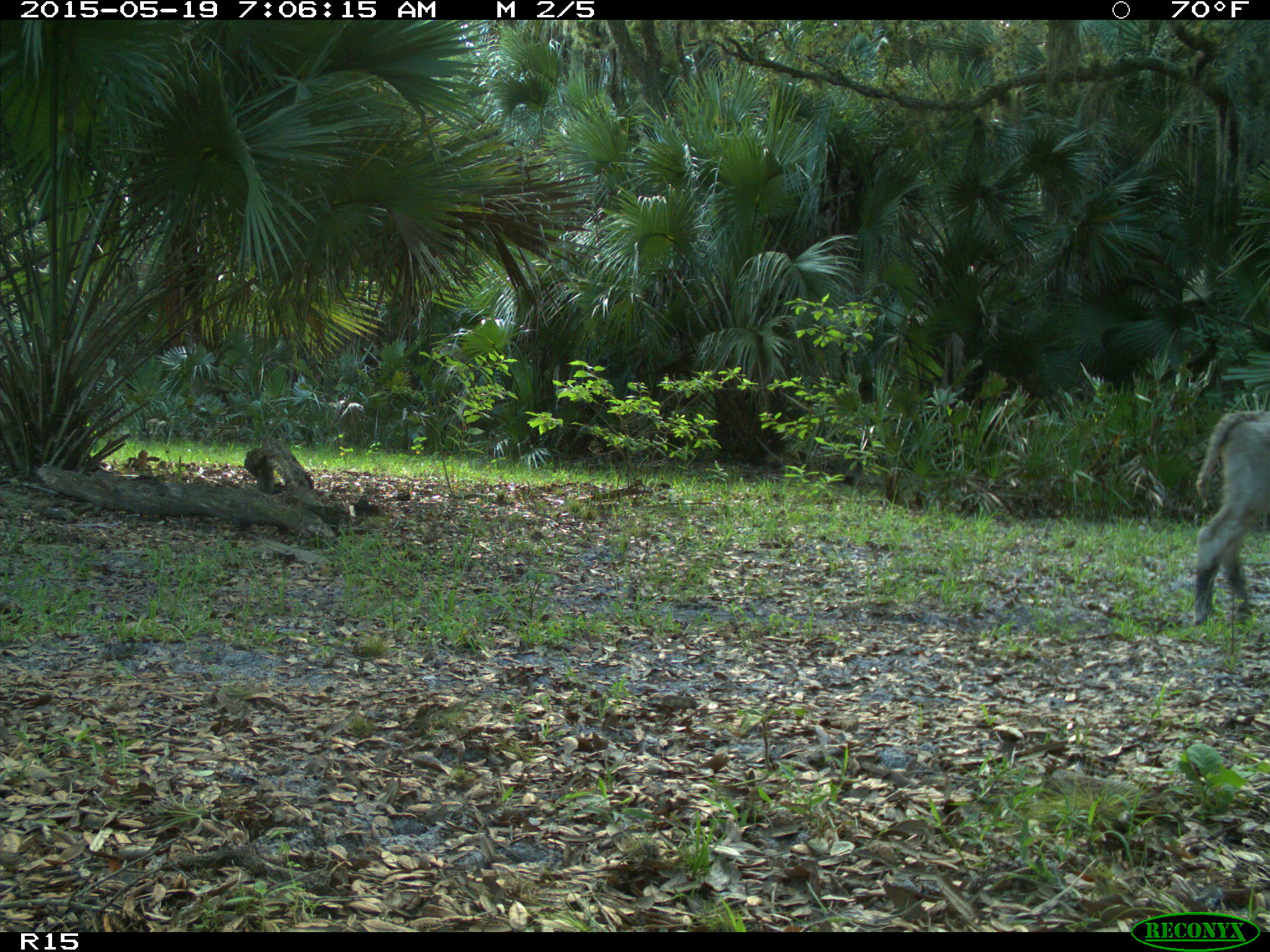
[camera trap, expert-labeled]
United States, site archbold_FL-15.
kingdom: Animalia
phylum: Chordata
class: Mammalia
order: Artiodactyla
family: Bovidae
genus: Bos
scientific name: Bos taurus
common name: domestic cow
Bos taurus (domestic cow).